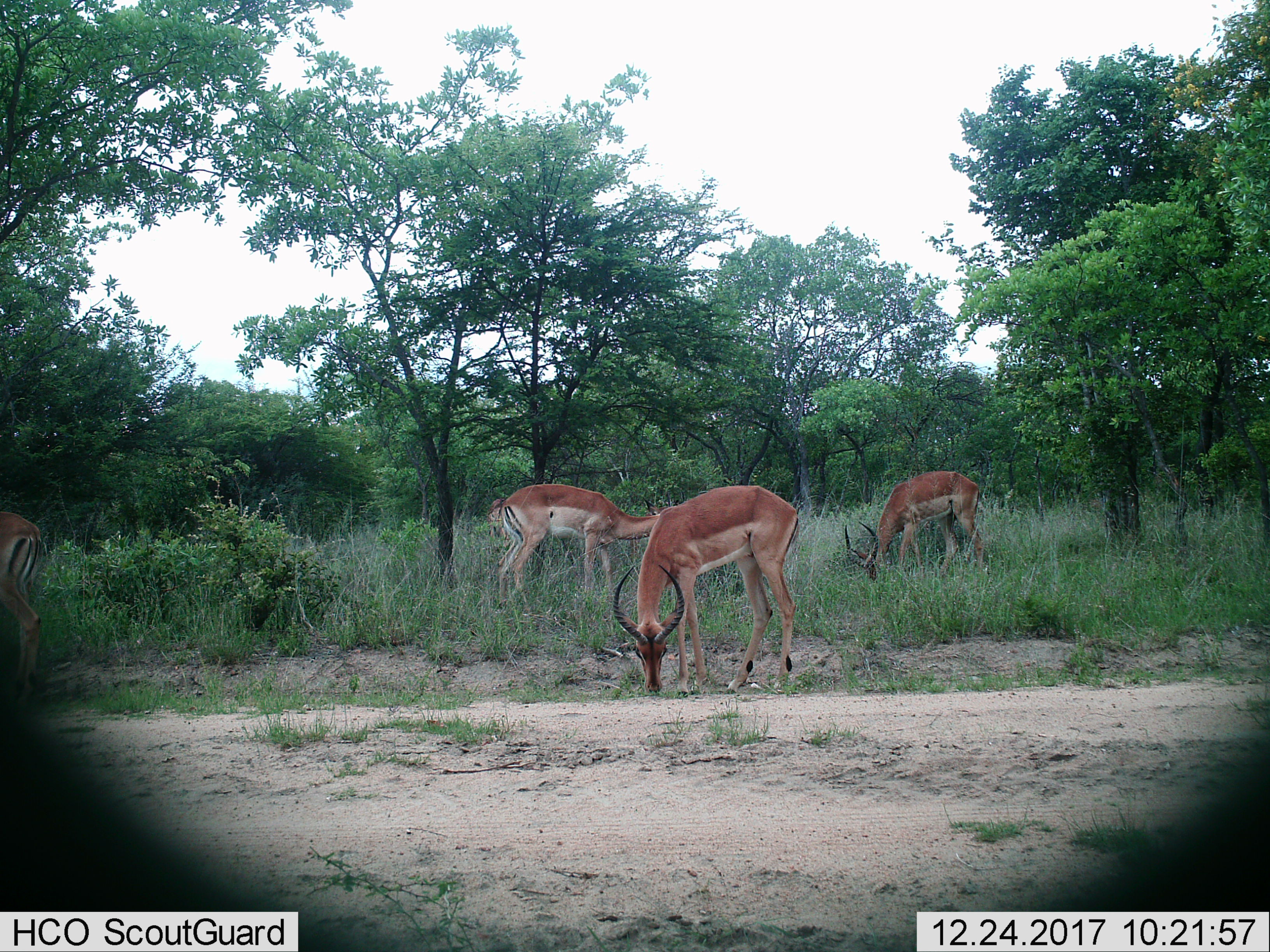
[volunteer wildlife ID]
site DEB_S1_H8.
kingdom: Animalia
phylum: Chordata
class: Mammalia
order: Artiodactyla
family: Bovidae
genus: Aepyceros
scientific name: Aepyceros melampus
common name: impala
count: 4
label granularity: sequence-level